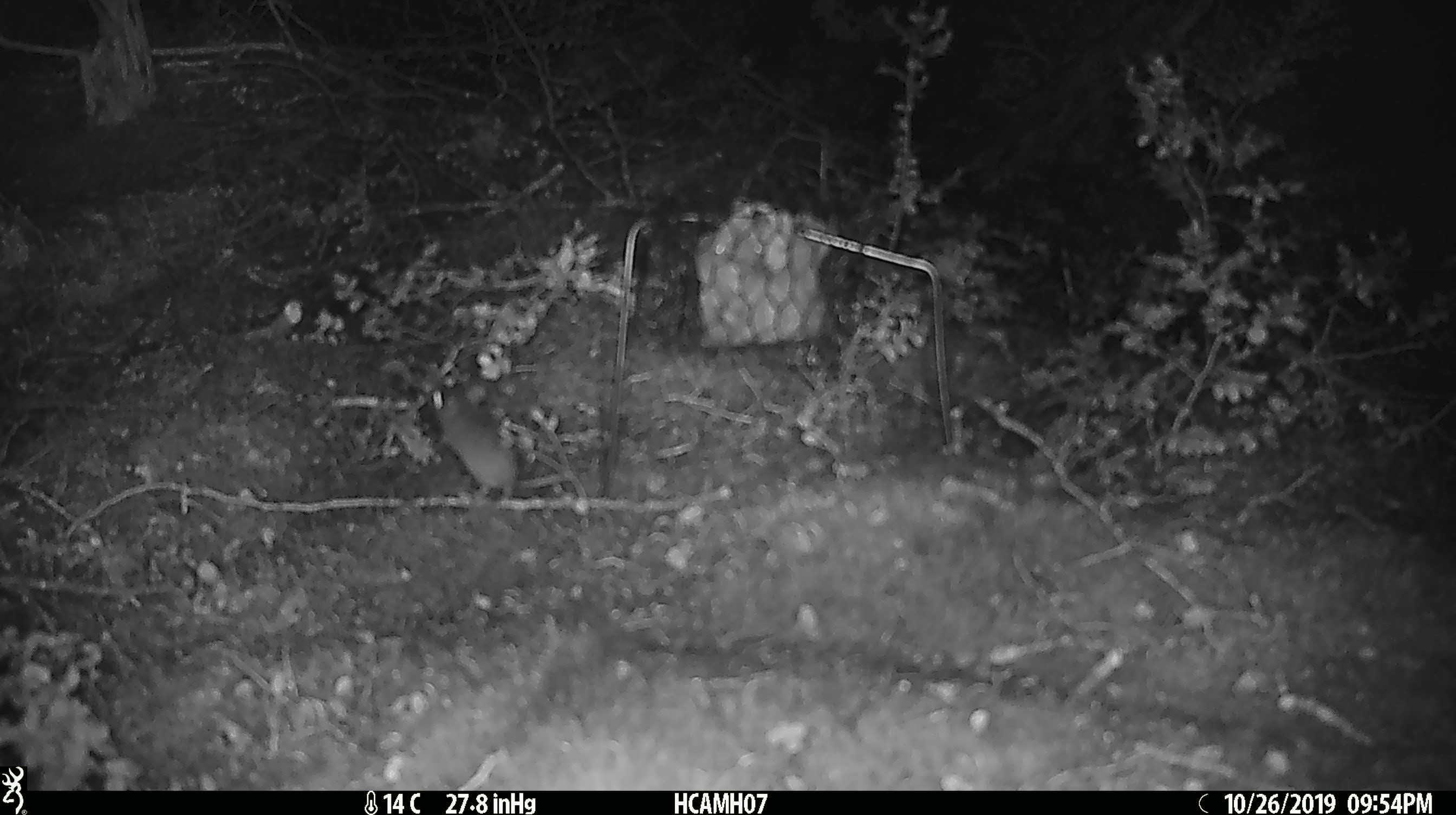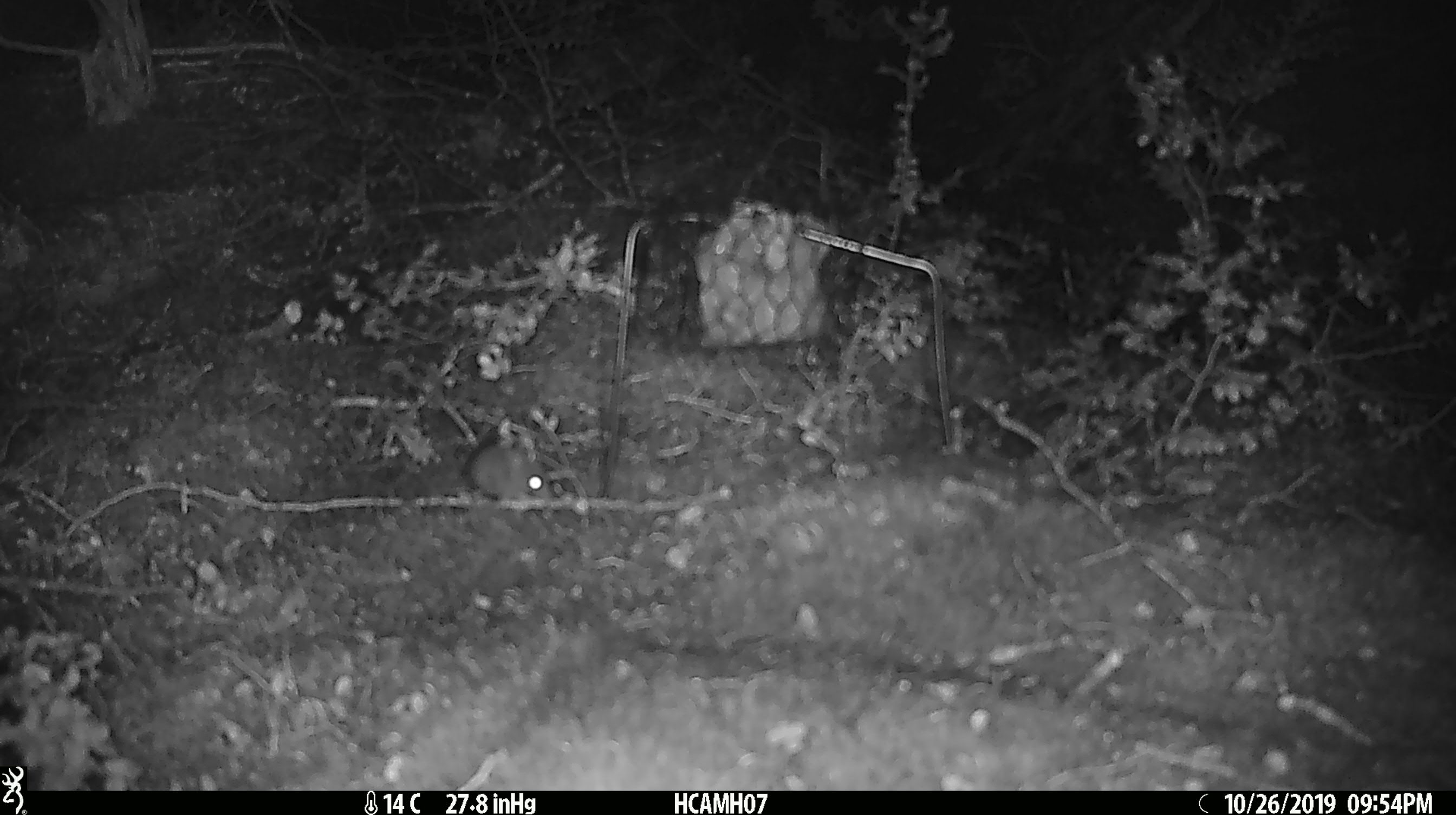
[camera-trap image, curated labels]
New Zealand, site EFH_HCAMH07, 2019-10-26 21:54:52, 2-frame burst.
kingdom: Animalia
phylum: Chordata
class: Mammalia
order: Rodentia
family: Muridae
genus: Mus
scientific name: Mus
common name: mouse